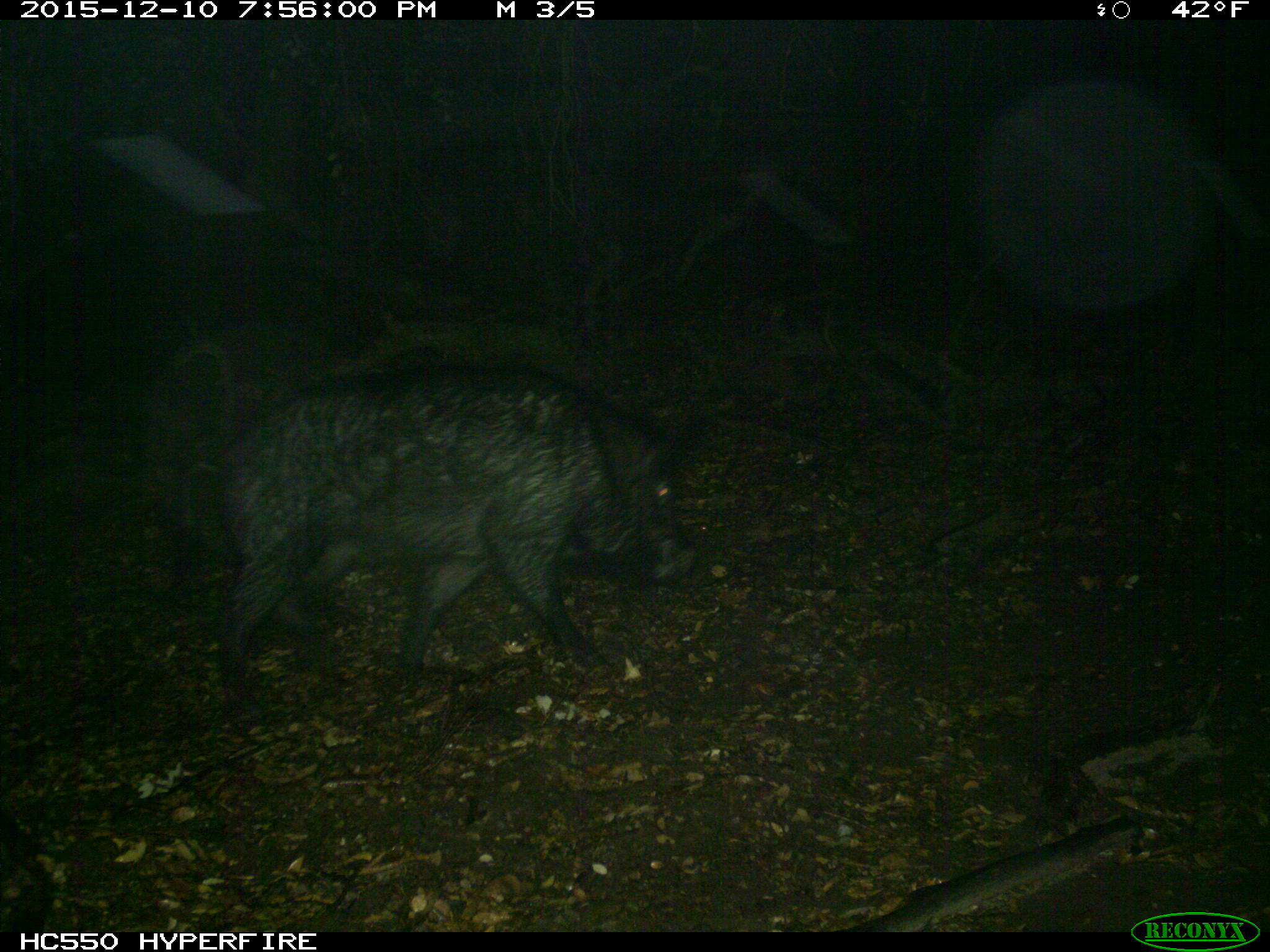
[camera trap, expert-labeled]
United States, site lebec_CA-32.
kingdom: Animalia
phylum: Chordata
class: Mammalia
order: Artiodactyla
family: Suidae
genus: Sus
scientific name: Sus scrofa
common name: wild boar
Sus scrofa (wild boar).